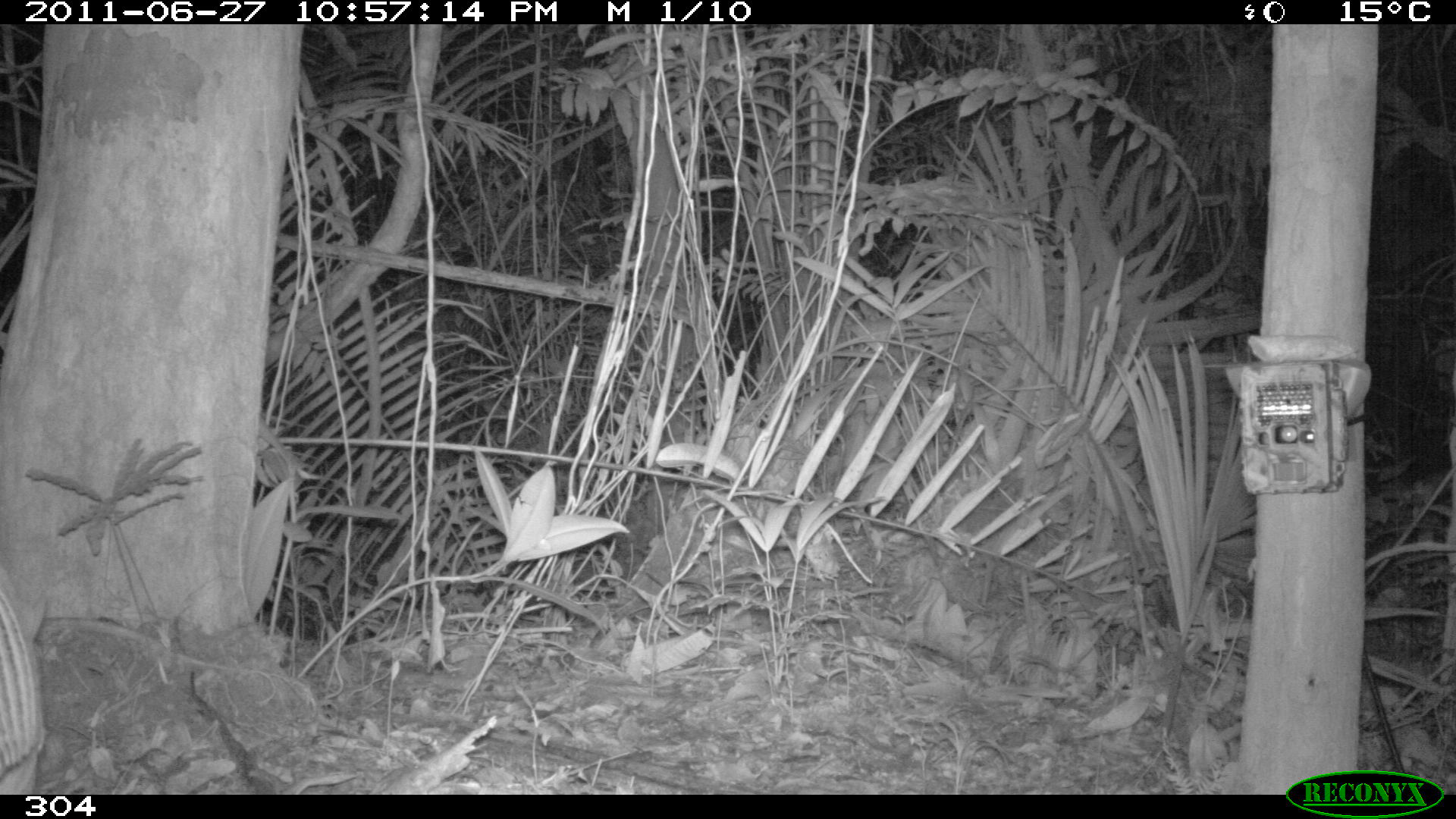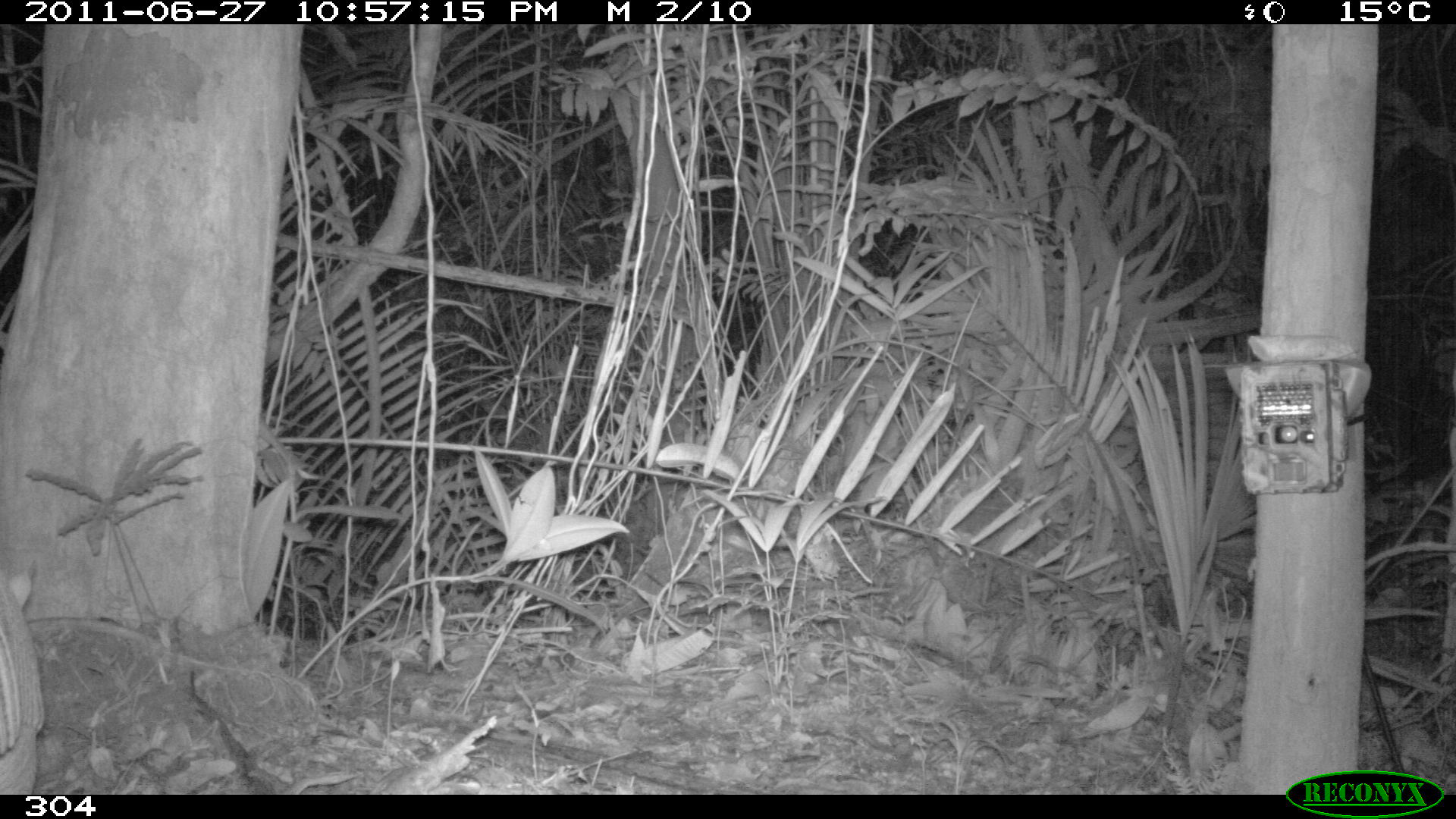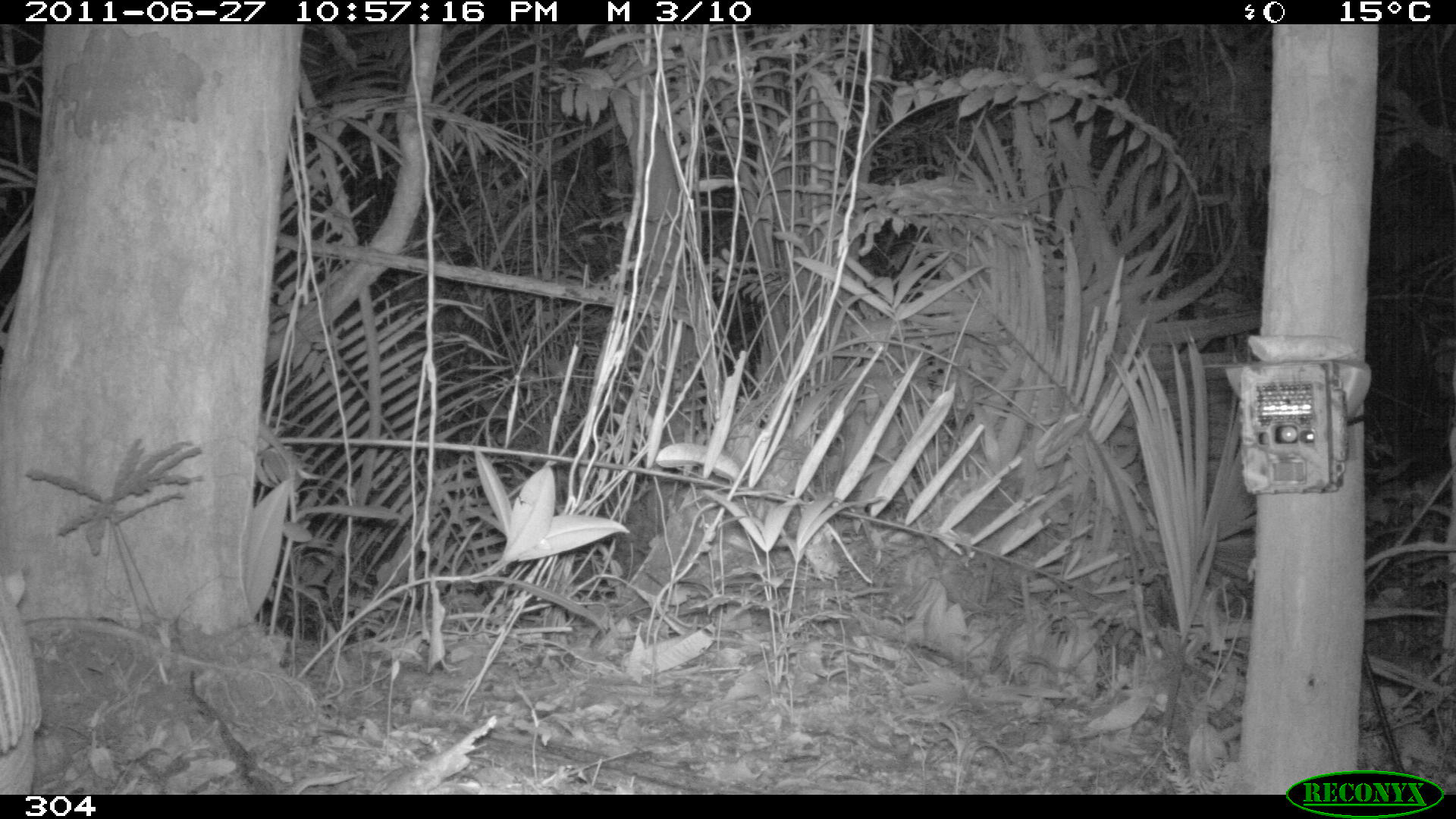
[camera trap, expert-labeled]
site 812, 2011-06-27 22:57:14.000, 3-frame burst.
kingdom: Animalia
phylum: Chordata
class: Mammalia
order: Cingulata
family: Chlamyphoridae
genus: Priodontes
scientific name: Priodontes maximus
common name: giant armadillo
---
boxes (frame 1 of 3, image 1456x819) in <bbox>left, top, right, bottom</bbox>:
priodontes maximus: <bbox>0, 578, 42, 795</bbox>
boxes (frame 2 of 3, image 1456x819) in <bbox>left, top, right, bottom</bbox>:
priodontes maximus: <bbox>0, 568, 45, 795</bbox>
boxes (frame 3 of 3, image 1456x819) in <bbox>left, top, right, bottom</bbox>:
priodontes maximus: <bbox>0, 568, 44, 795</bbox>